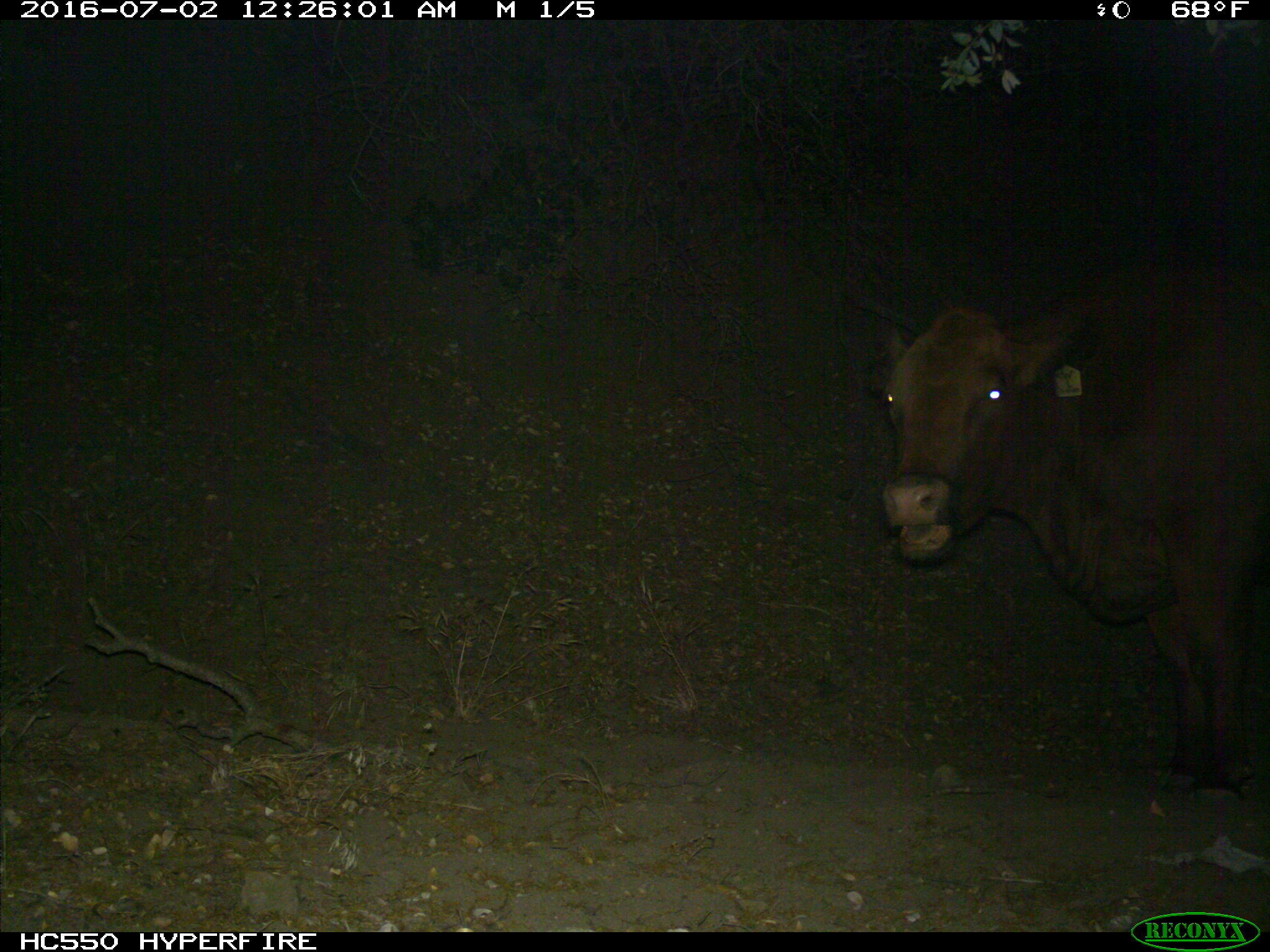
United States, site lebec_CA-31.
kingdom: Animalia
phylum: Chordata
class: Mammalia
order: Artiodactyla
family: Bovidae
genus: Bos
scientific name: Bos taurus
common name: domestic cow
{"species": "Bos taurus (domestic cow)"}